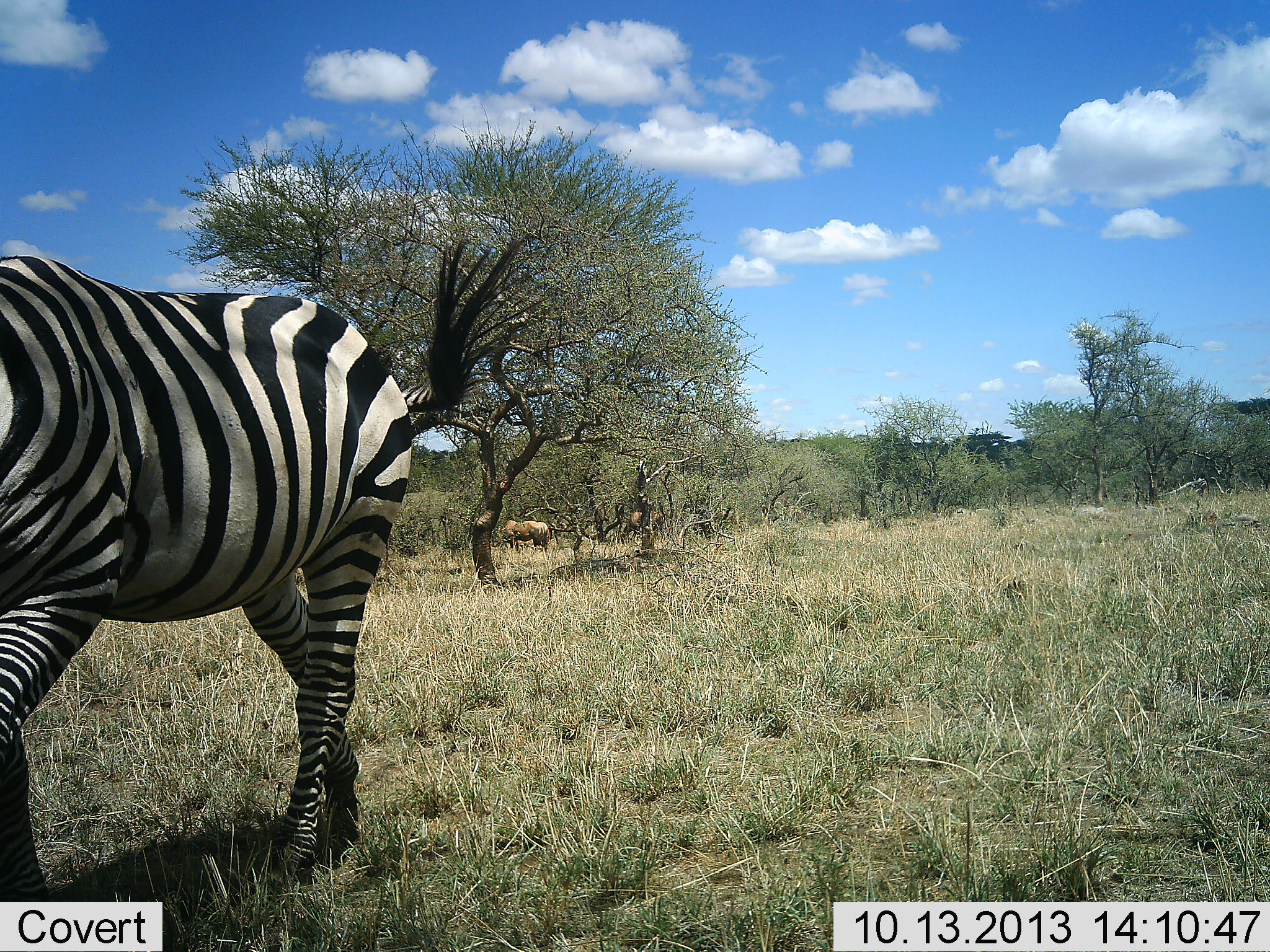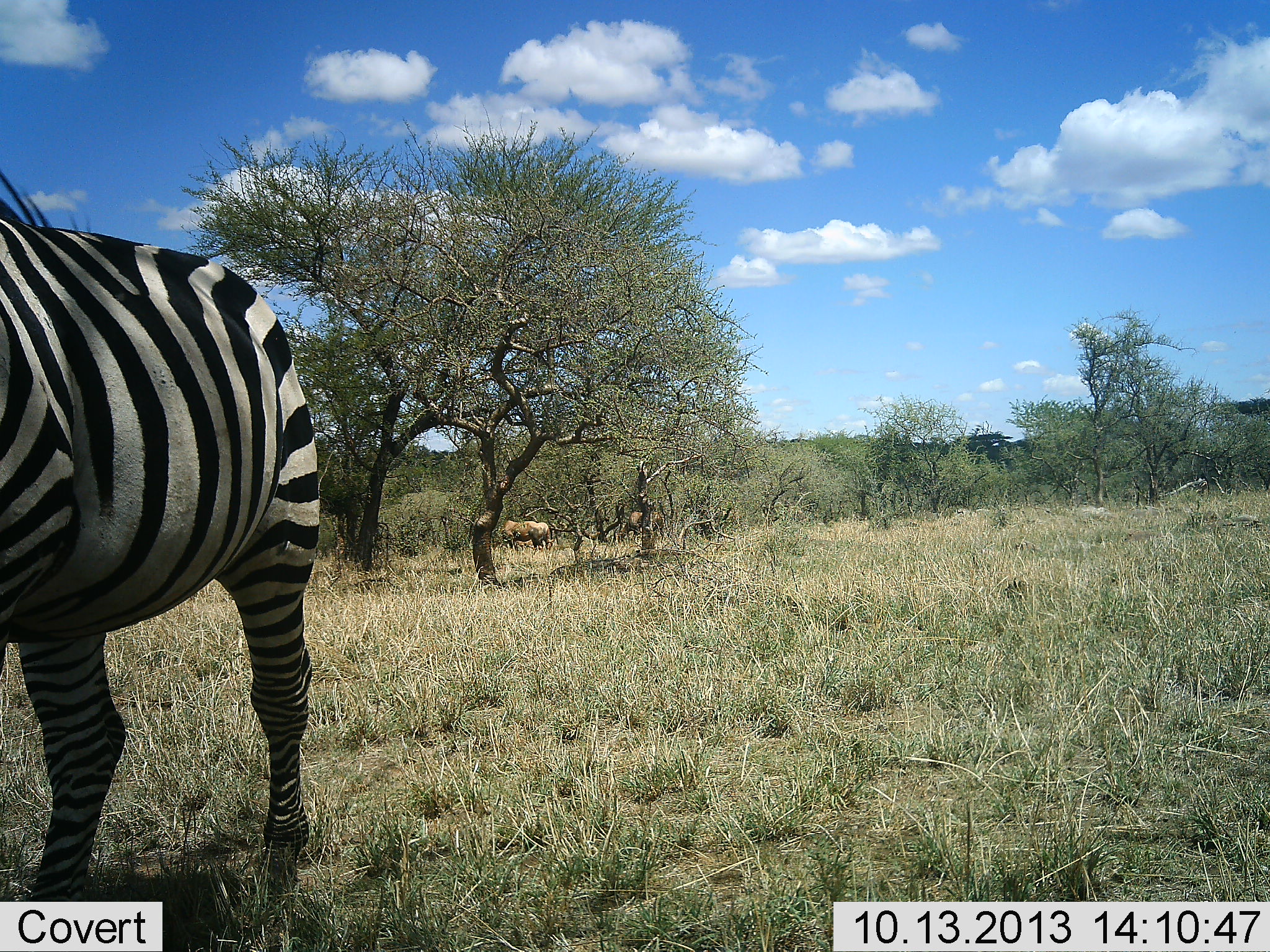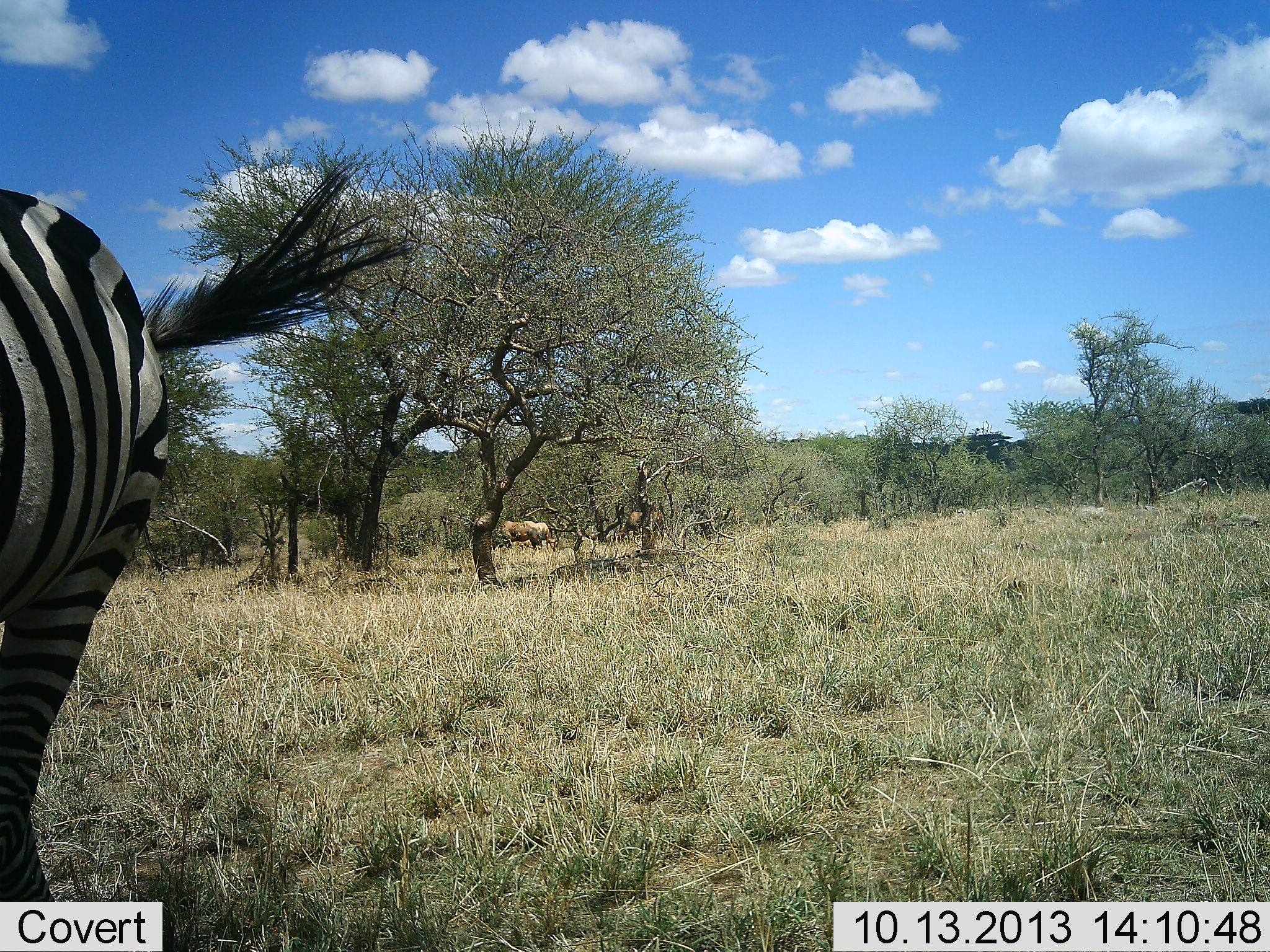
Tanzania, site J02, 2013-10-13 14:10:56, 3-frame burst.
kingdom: Animalia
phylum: Chordata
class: Mammalia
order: Artiodactyla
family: Bovidae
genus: Connochaetes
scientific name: Connochaetes taurinus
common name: blue wildebeest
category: wildebeest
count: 3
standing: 17%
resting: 0%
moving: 0%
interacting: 0%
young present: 0%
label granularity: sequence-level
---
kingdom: Animalia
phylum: Chordata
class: Mammalia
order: Perissodactyla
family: Equidae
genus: Equus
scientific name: Equus quagga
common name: plains zebra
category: zebra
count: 1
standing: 31%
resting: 0%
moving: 81%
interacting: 0%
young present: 0%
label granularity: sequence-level